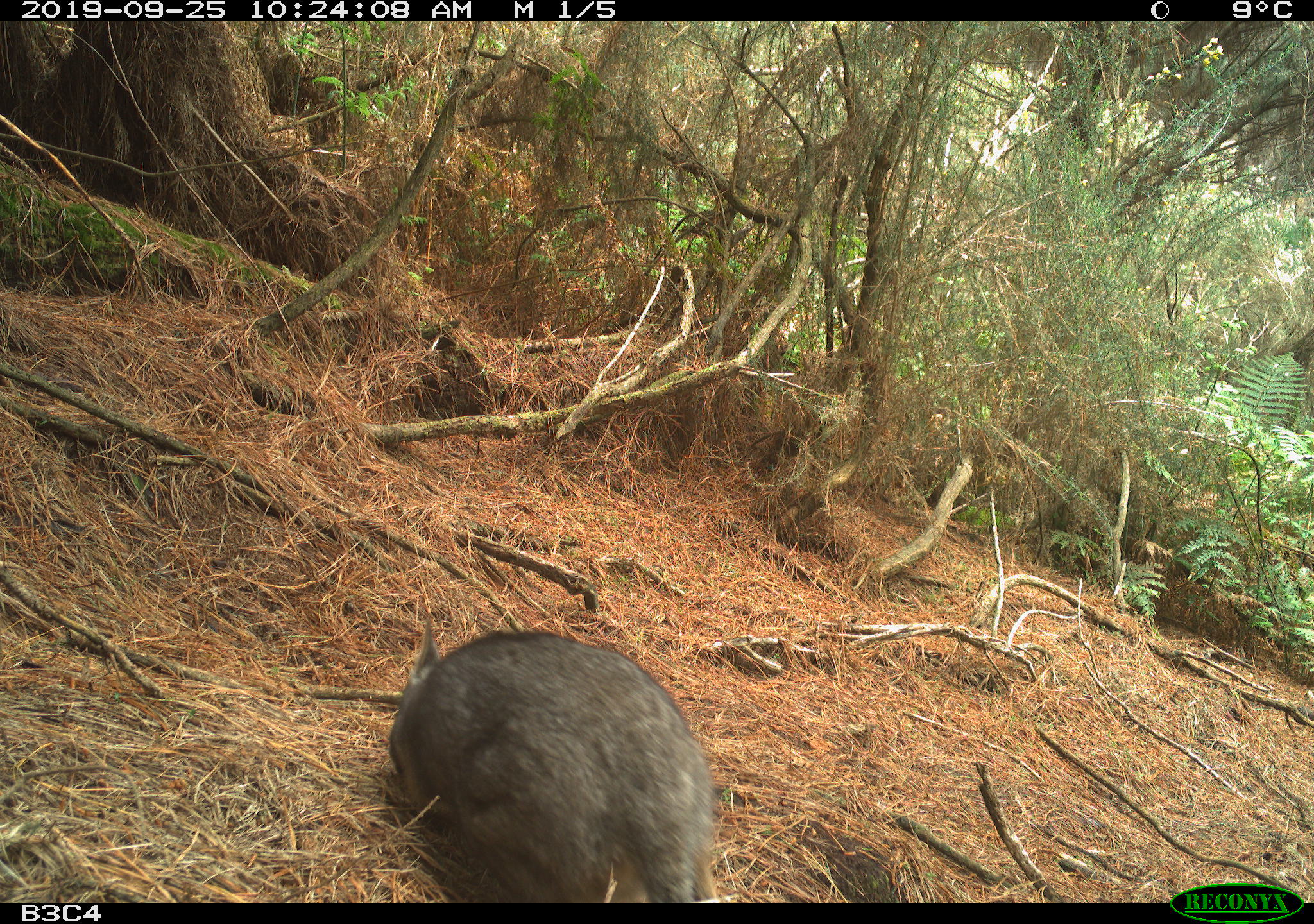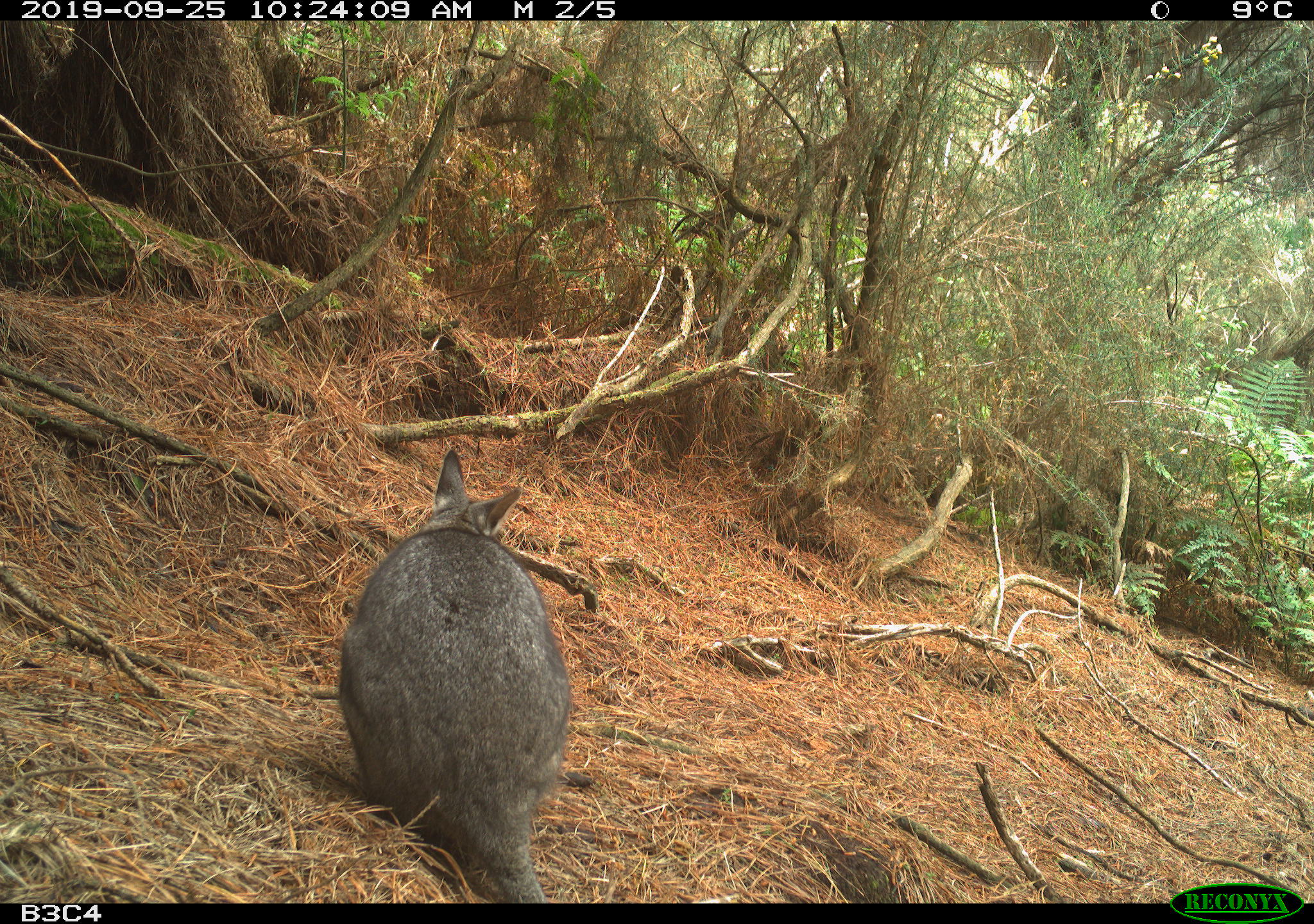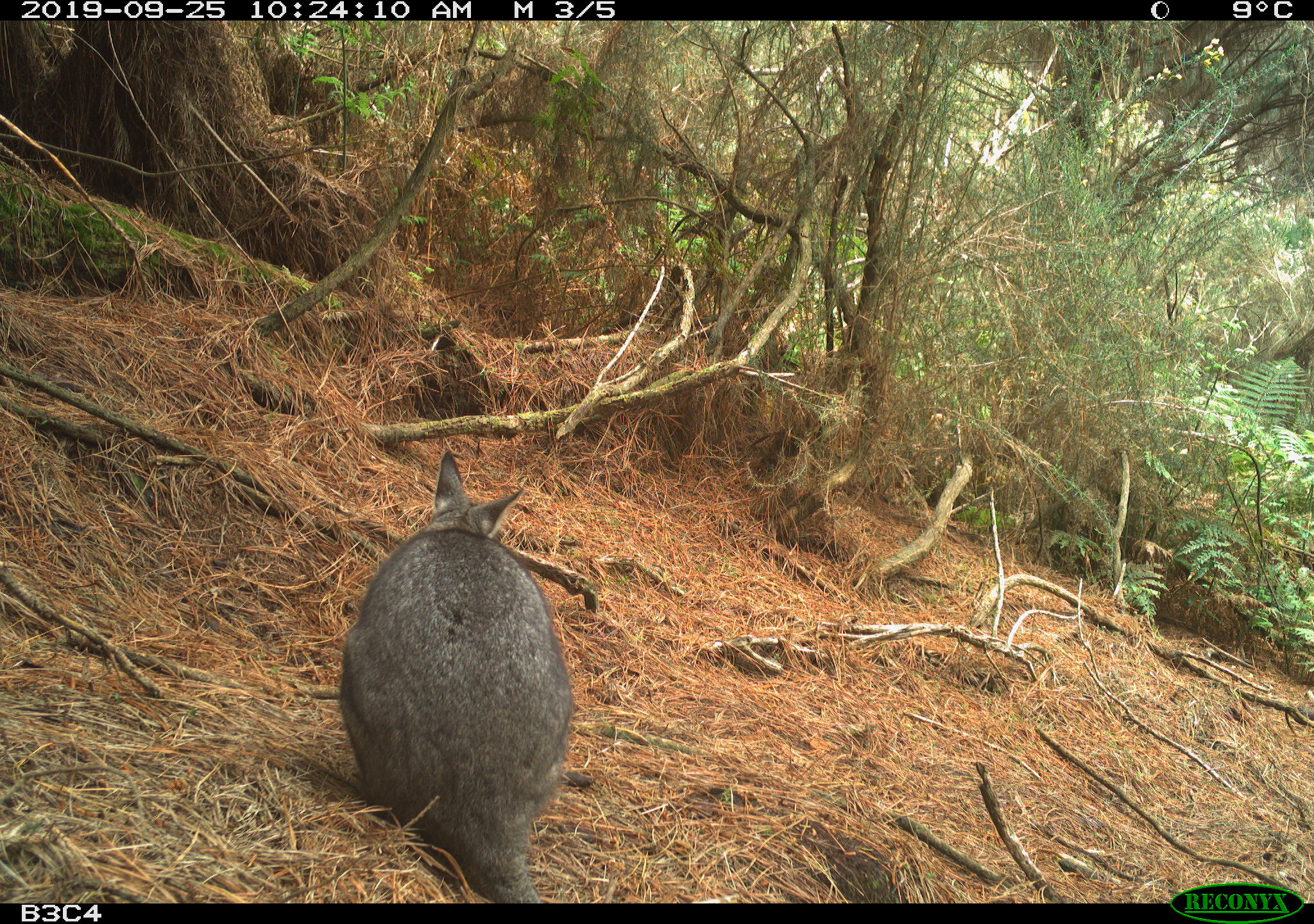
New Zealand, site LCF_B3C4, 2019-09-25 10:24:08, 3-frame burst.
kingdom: Animalia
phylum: Chordata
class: Mammalia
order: Diprotodontia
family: Macropodidae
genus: Notamacropus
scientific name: Notamacropus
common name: wallaby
Wallaby (Notamacropus).